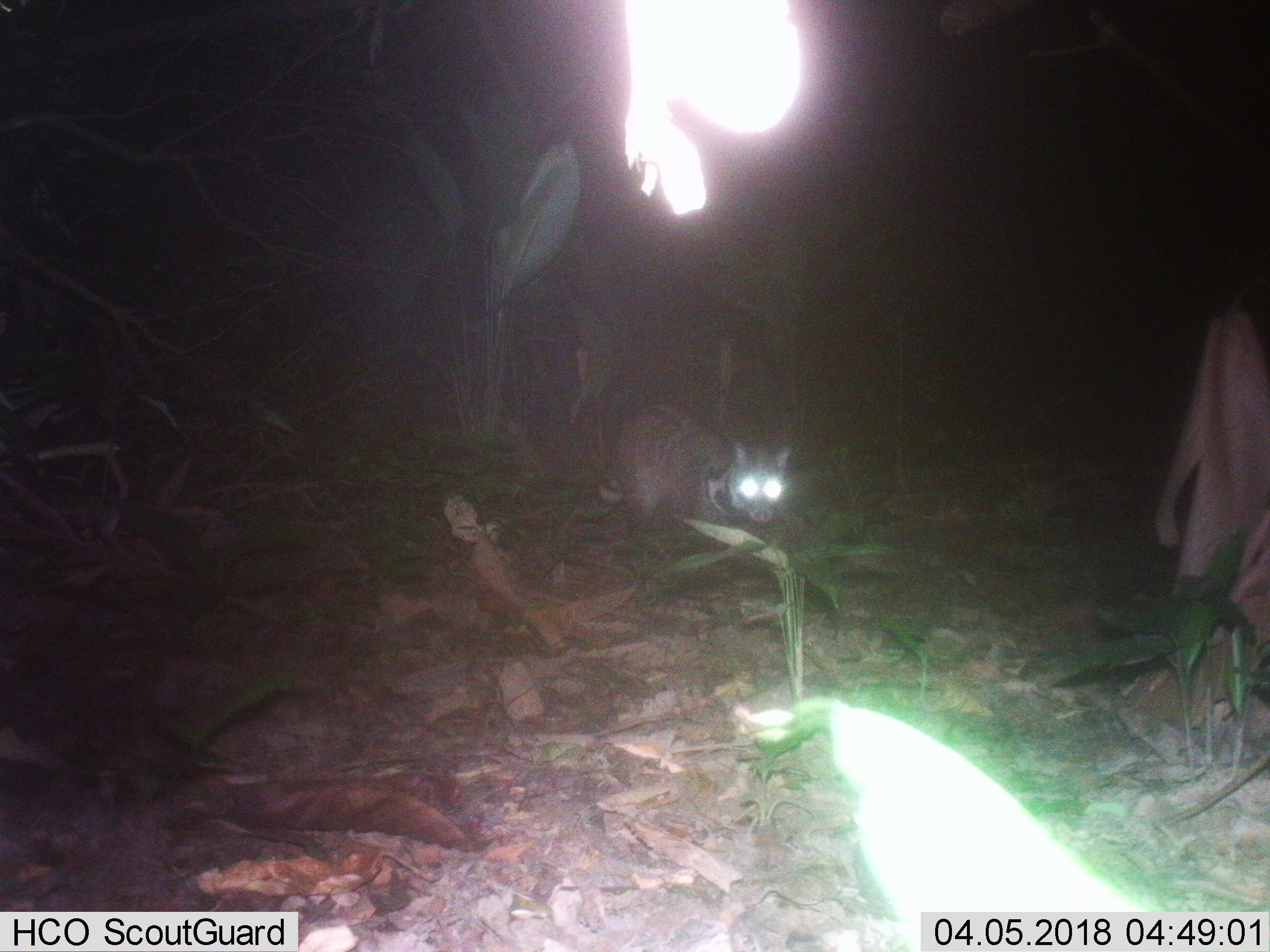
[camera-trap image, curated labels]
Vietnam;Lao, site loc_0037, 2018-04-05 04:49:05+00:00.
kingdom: Animalia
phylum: Chordata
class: Mammalia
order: Carnivora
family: Viverridae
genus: Viverra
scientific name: Viverra zibetha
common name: large indian civet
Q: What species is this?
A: Large indian civet (Viverra zibetha).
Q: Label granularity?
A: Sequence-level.